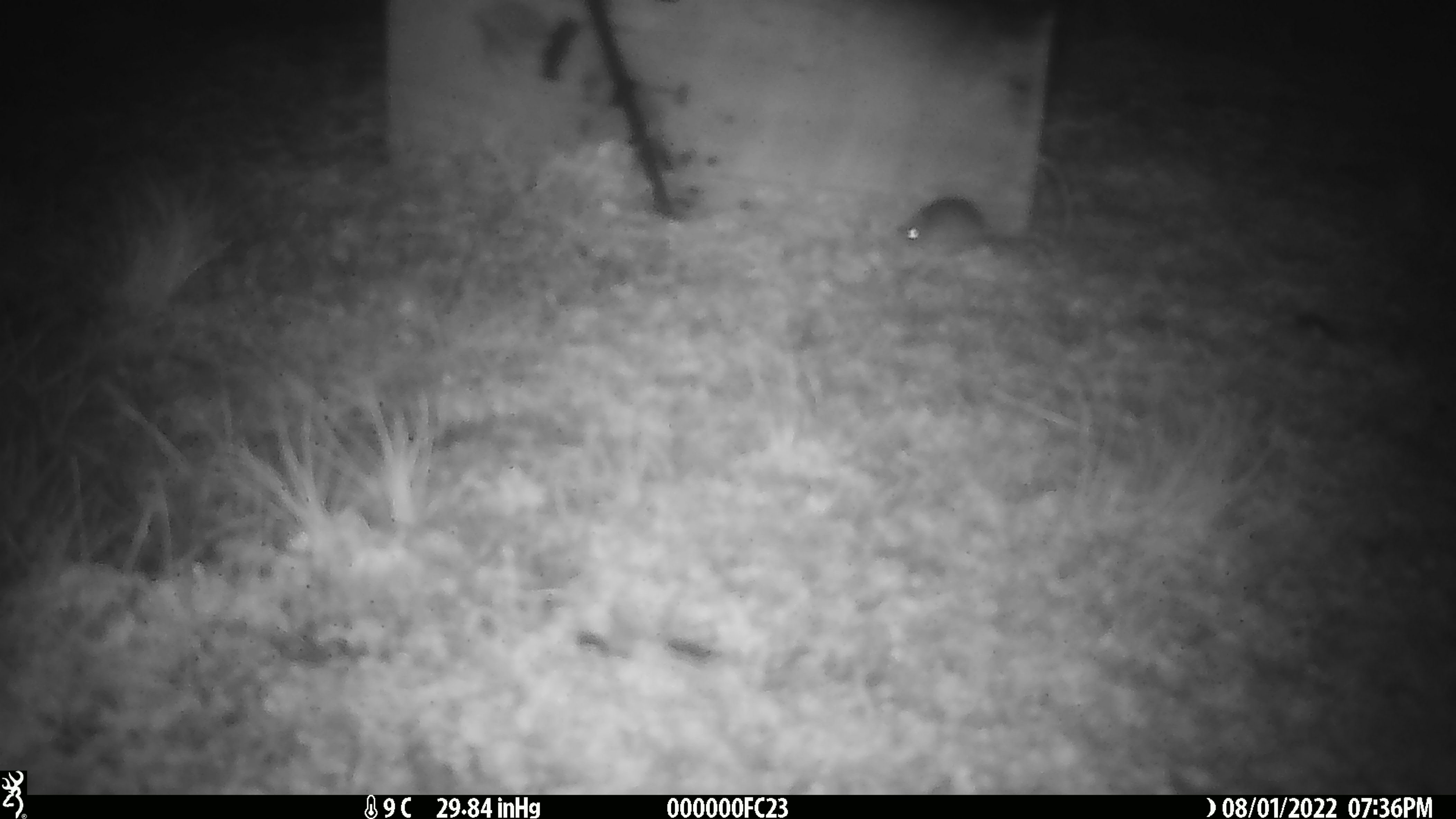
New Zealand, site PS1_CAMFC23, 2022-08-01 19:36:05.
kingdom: Animalia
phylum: Chordata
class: Mammalia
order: Rodentia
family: Muridae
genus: Mus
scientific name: Mus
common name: mouse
Mouse (Mus).